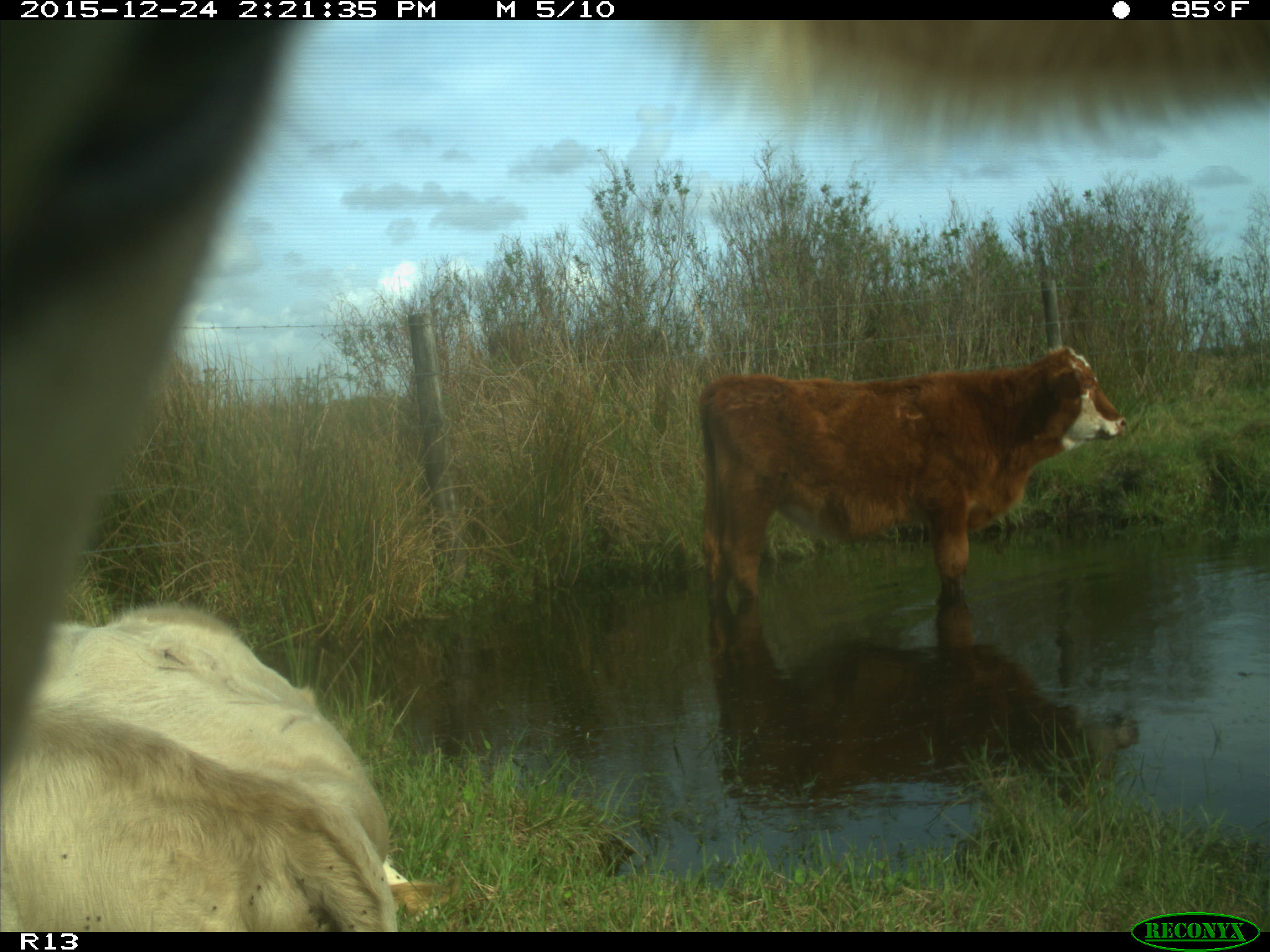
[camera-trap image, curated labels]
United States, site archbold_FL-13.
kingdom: Animalia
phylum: Chordata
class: Mammalia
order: Artiodactyla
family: Bovidae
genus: Bos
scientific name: Bos taurus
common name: domestic cow